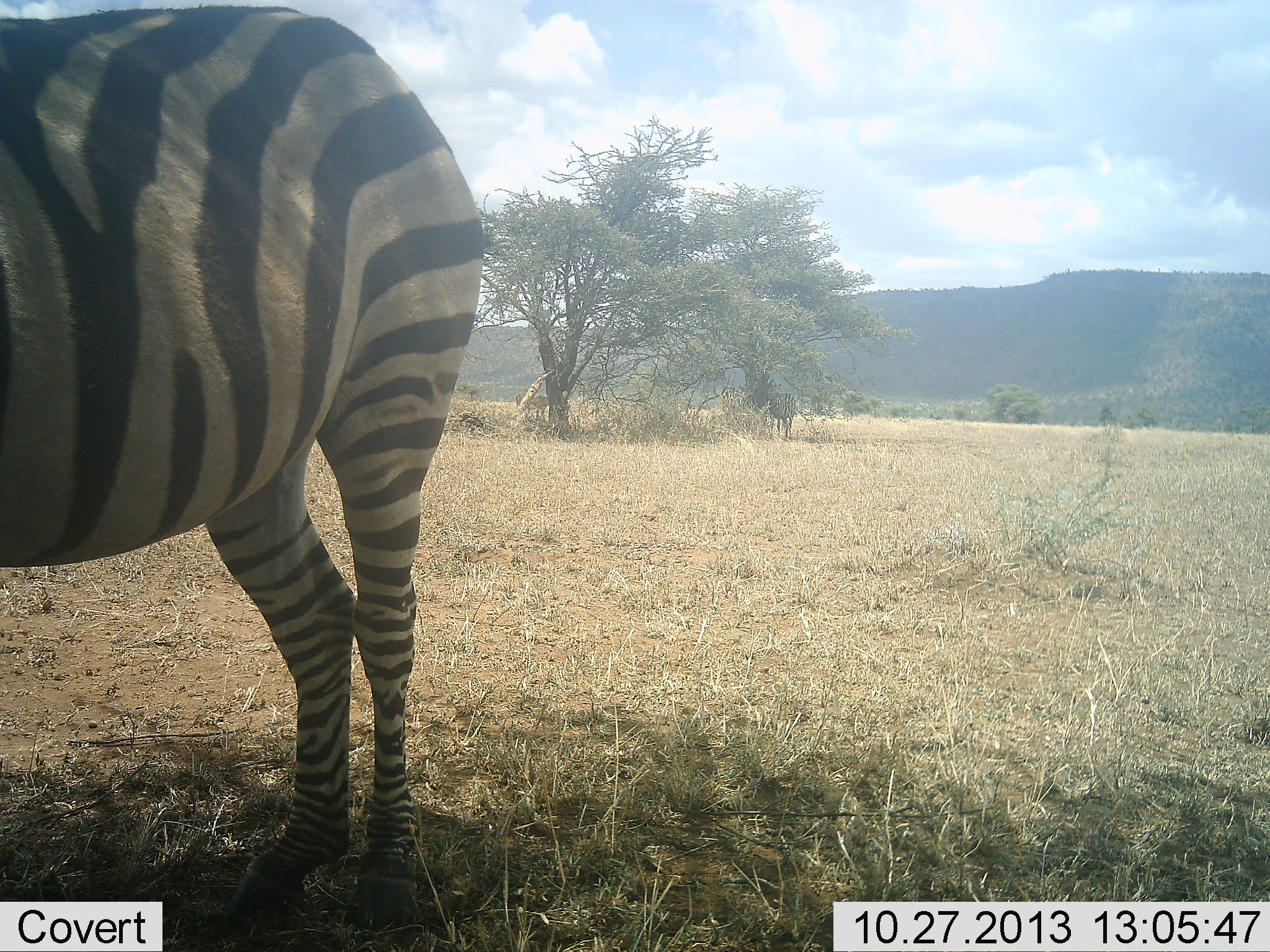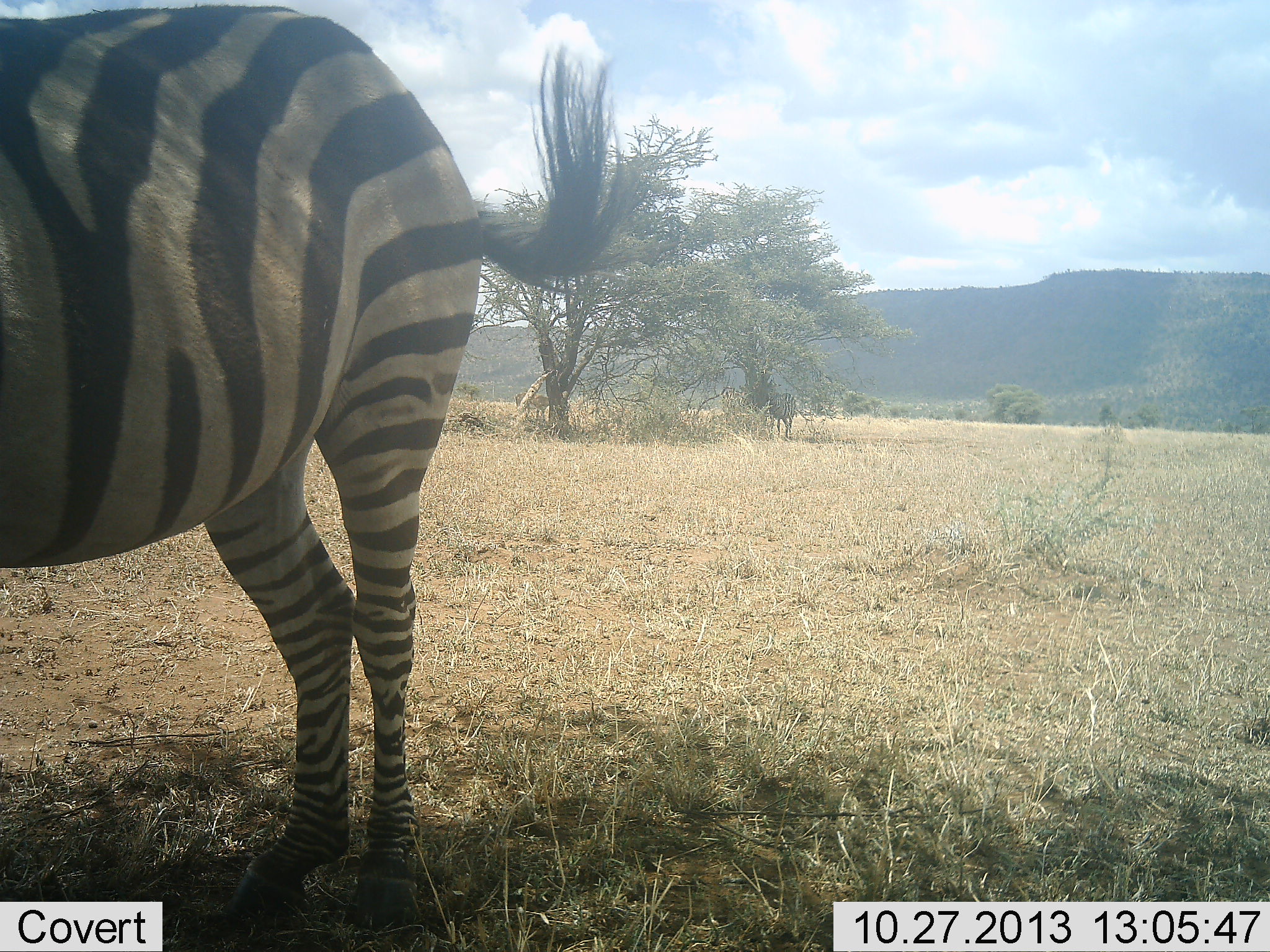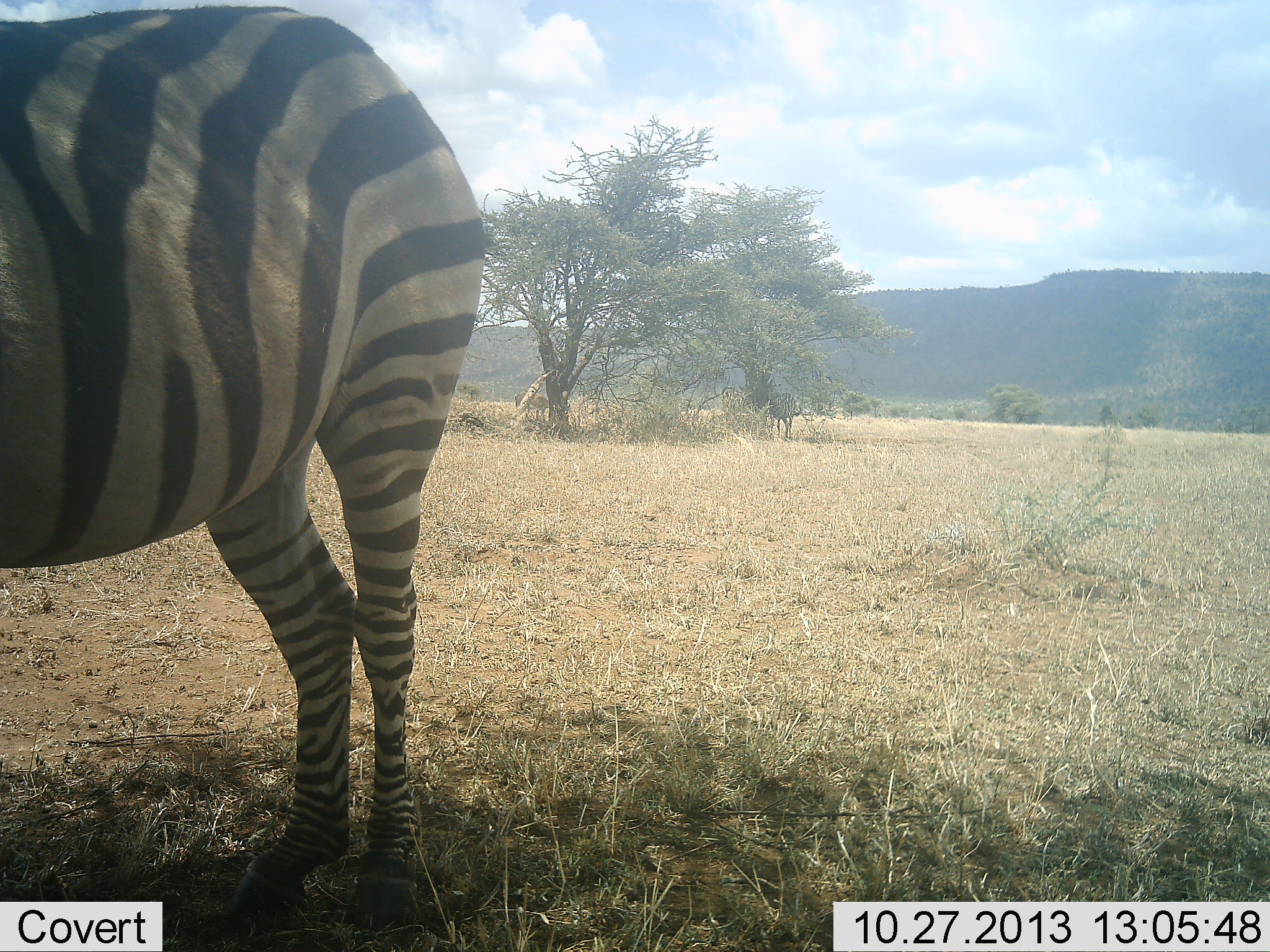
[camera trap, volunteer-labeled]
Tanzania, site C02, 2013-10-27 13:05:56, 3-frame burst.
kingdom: Animalia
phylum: Chordata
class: Mammalia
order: Perissodactyla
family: Equidae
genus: Equus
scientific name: Equus quagga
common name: plains zebra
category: zebra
Zebra (plains zebra) (Equus quagga), count 1. Behavior (volunteer vote fractions): standing 90%, resting 10%, moving 0%, interacting 0%. Young present (vote fraction): 0%. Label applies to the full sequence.